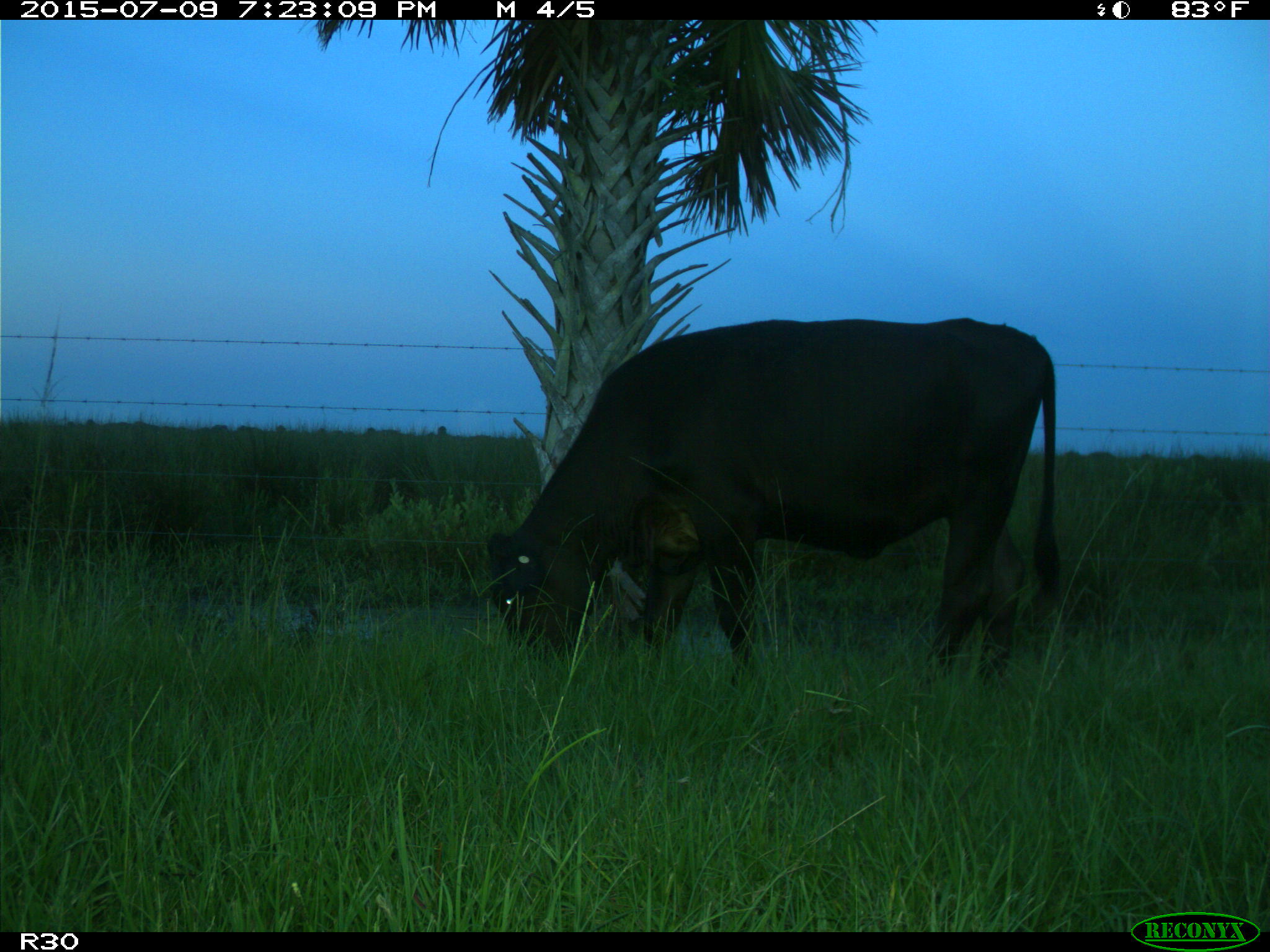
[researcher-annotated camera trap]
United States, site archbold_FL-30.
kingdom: Animalia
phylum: Chordata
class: Mammalia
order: Artiodactyla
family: Bovidae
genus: Bos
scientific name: Bos taurus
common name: domestic cow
Bos taurus (domestic cow).